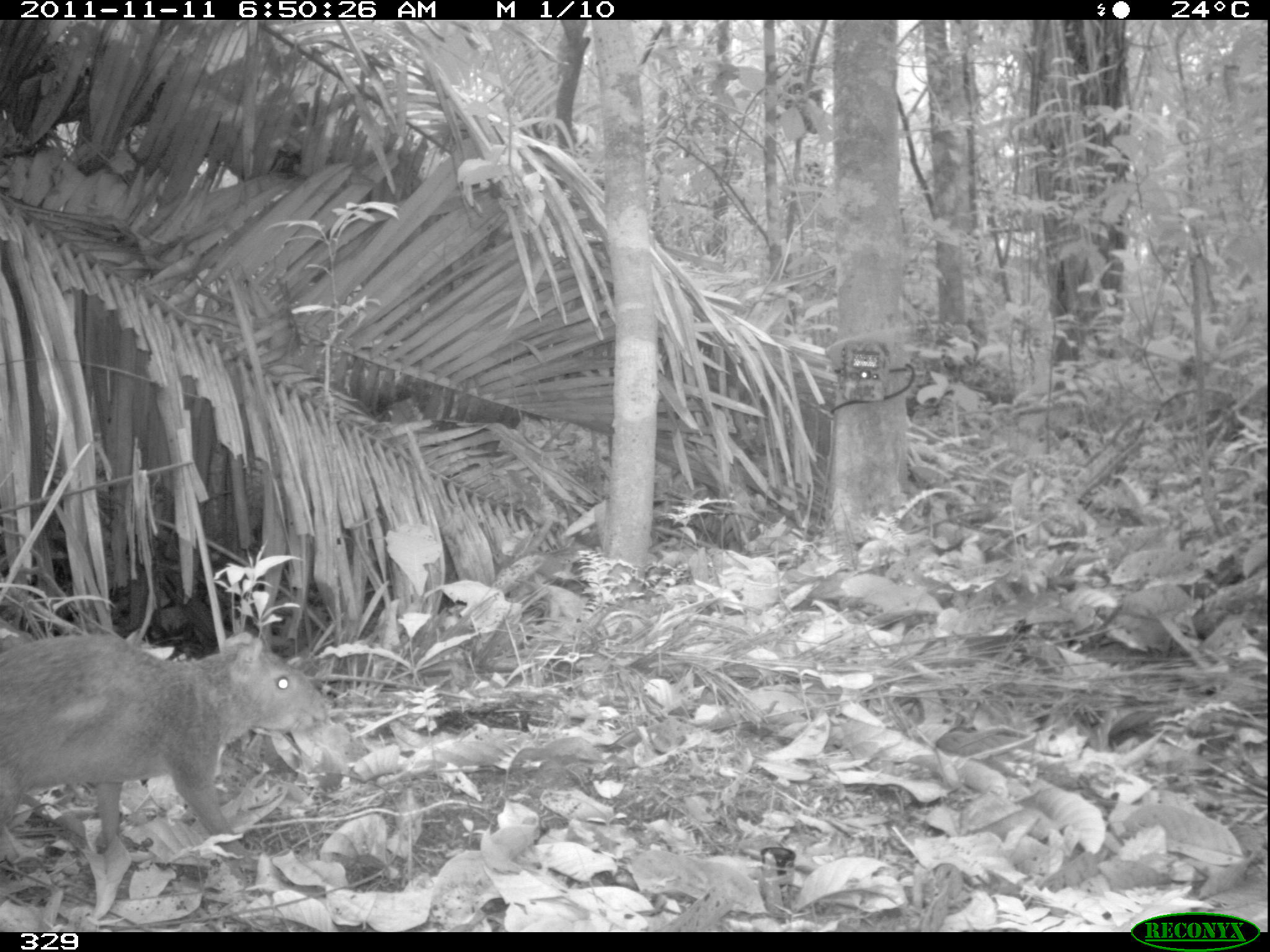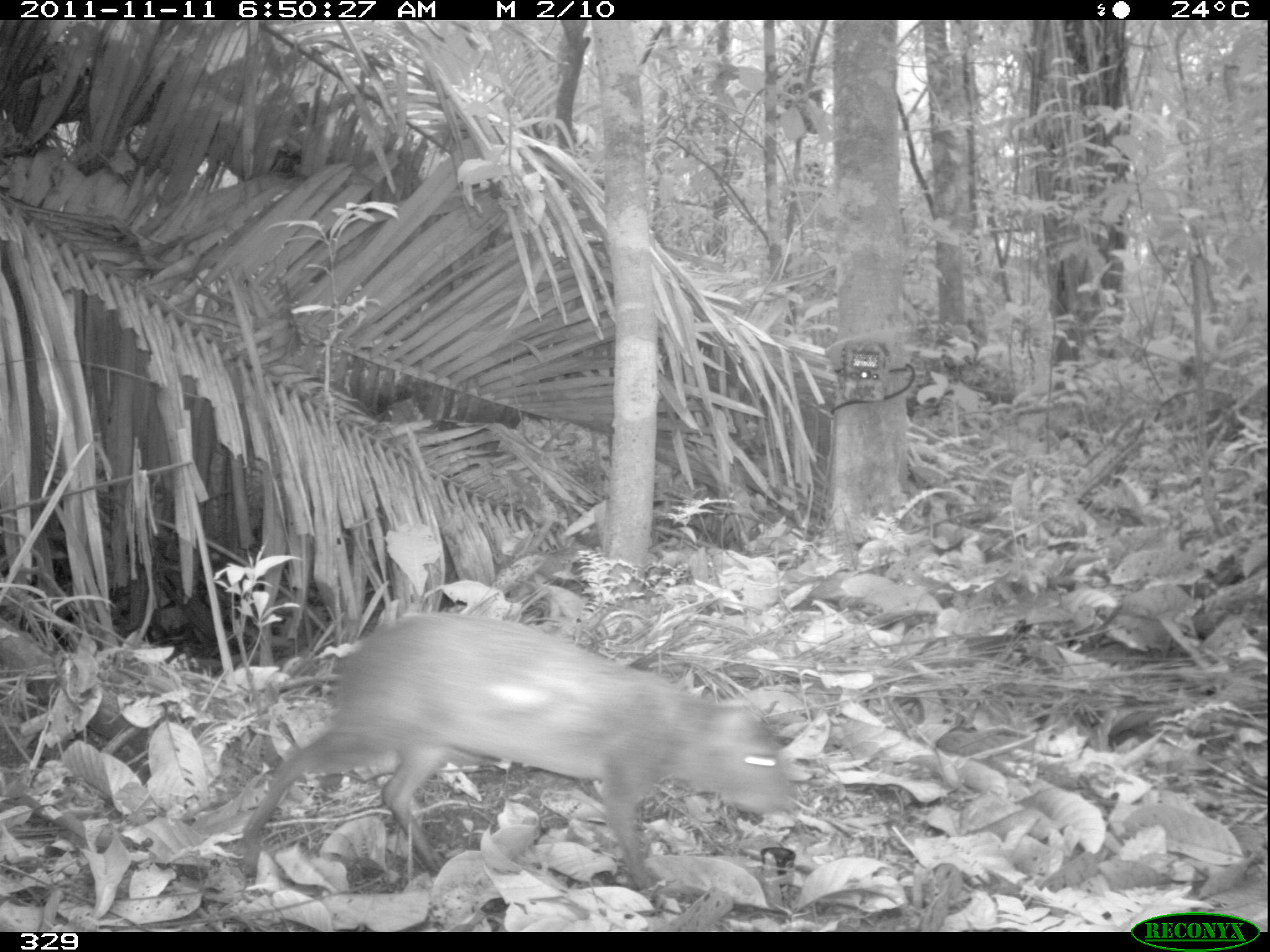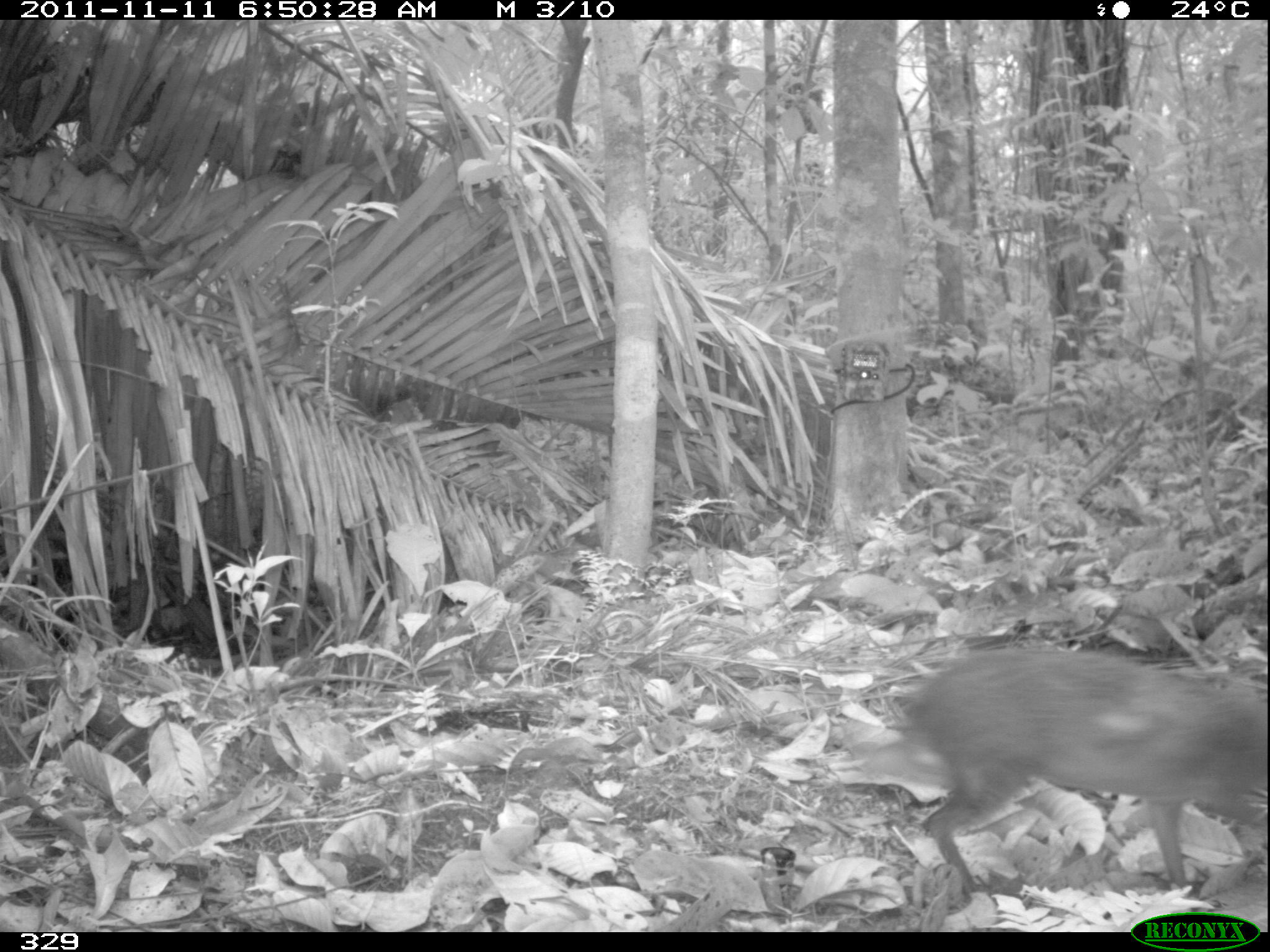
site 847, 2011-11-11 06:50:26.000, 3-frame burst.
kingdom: Animalia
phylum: Chordata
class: Mammalia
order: Rodentia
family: Dasyproctidae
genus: Dasyprocta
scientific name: Dasyprocta punctata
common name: central american agouti